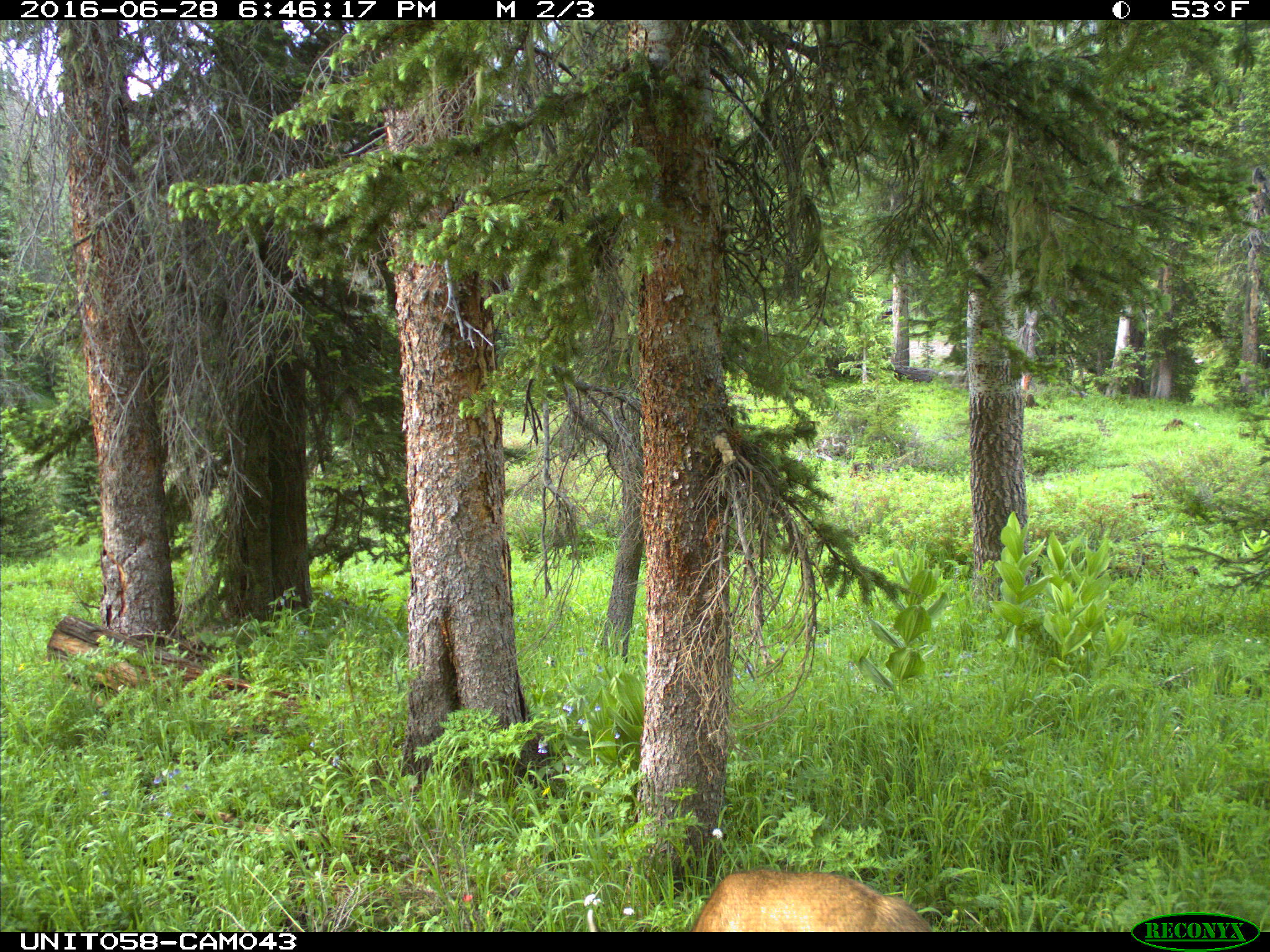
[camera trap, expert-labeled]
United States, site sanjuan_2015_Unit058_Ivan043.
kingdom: Animalia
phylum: Chordata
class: Mammalia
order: Artiodactyla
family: Cervidae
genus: Odocoileus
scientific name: Odocoileus hemionus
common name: mule deer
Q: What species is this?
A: Odocoileus hemionus (mule deer).